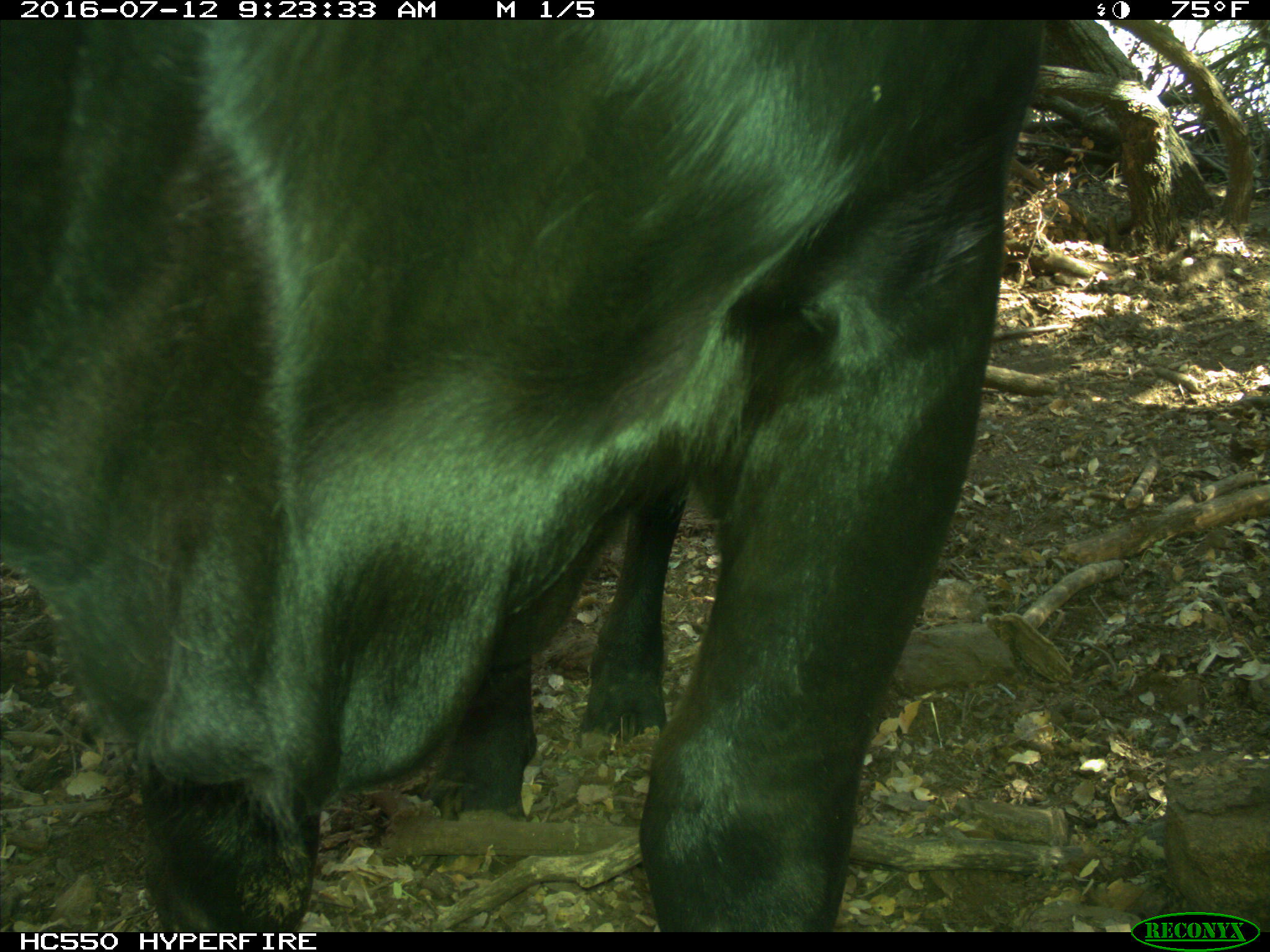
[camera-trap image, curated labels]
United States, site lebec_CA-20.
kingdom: Animalia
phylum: Chordata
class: Mammalia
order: Artiodactyla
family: Bovidae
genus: Bos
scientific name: Bos taurus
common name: domestic cow